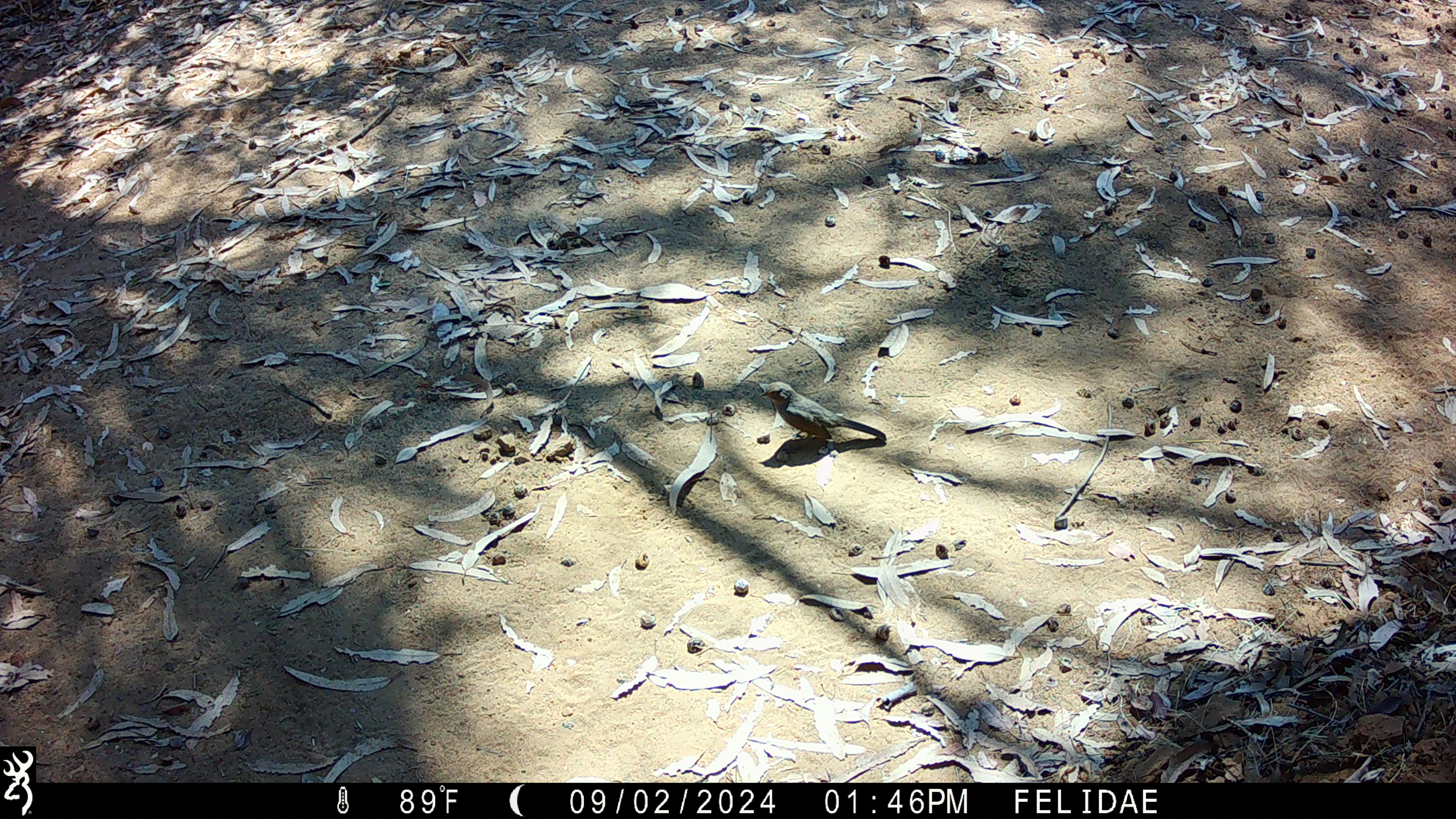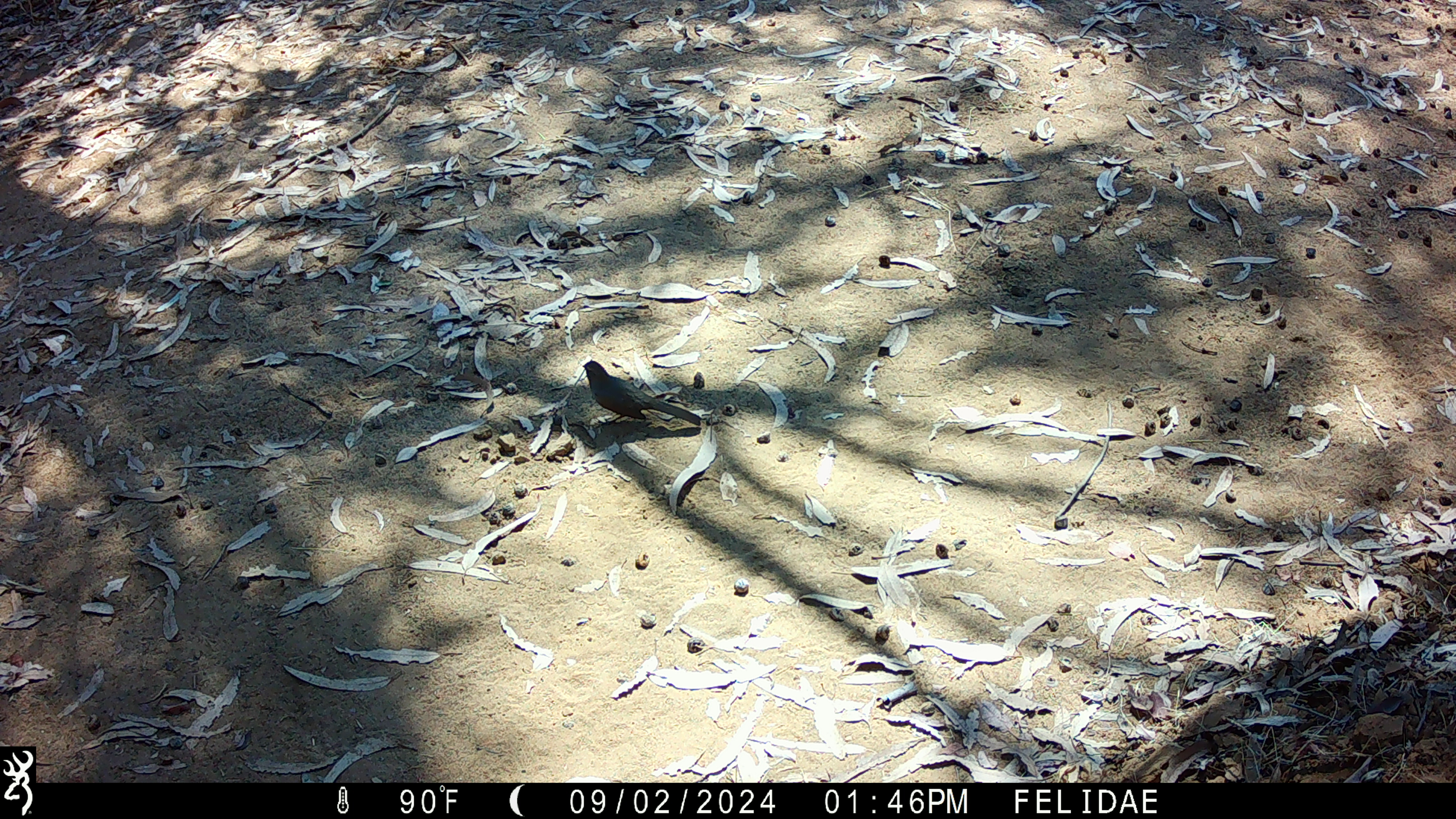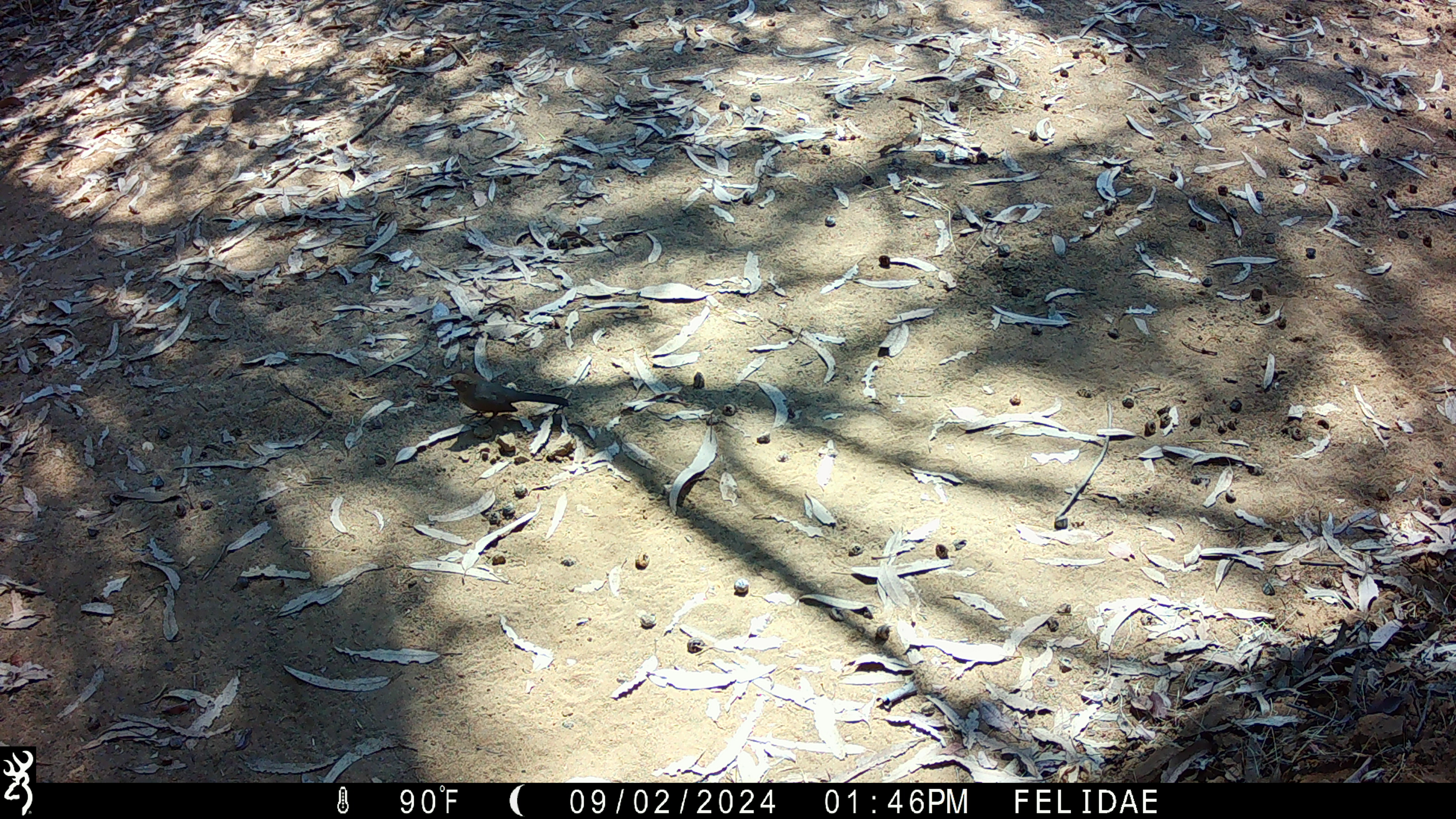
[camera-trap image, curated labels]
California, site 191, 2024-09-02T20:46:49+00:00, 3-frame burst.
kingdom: Animalia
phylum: Chordata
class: Aves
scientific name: Aves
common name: bird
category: unknown bird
Unknown bird (bird) (Aves).